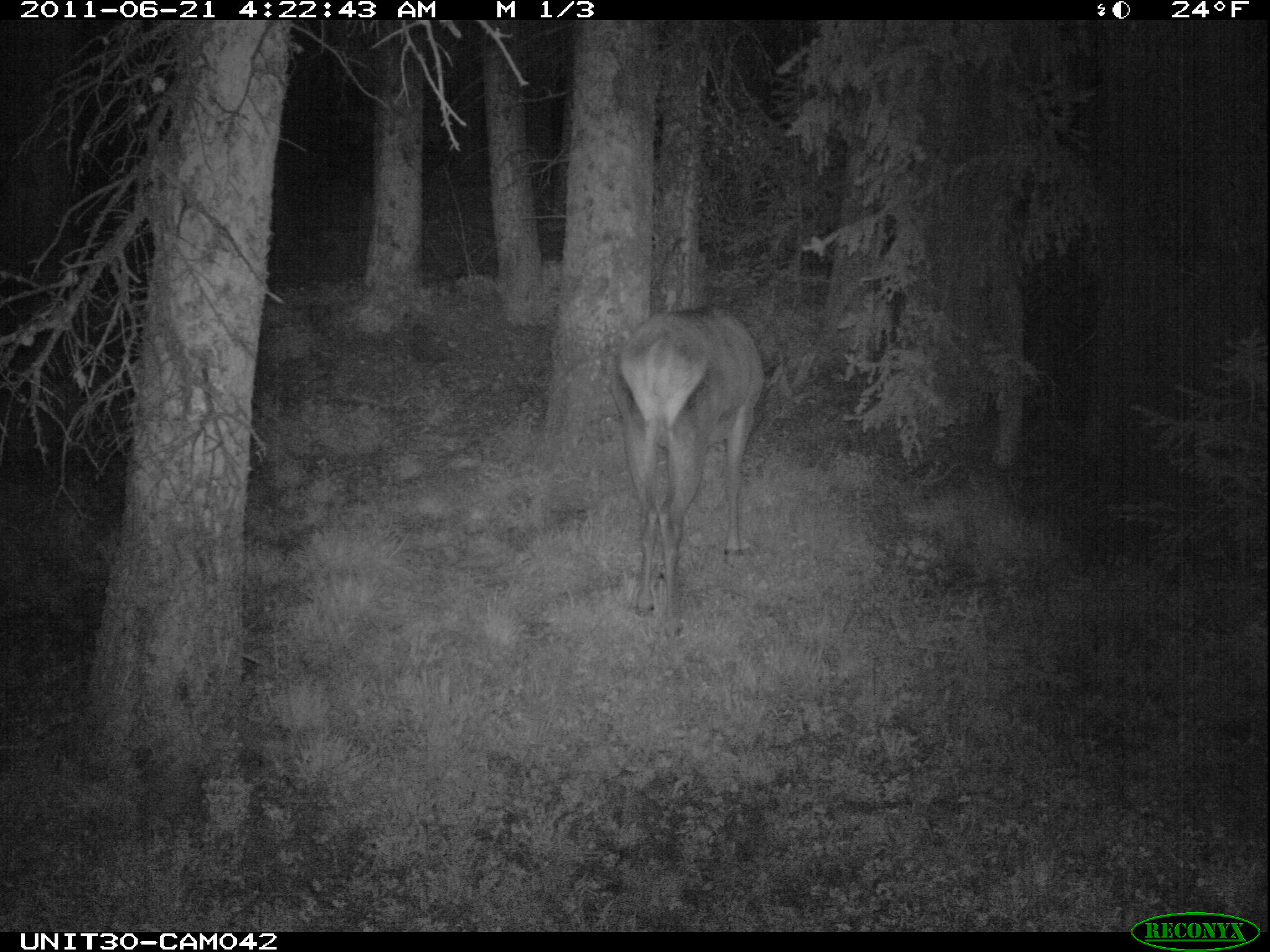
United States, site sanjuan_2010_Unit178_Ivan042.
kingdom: Animalia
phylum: Chordata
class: Mammalia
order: Artiodactyla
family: Cervidae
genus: Cervus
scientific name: Cervus elaphus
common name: red deer